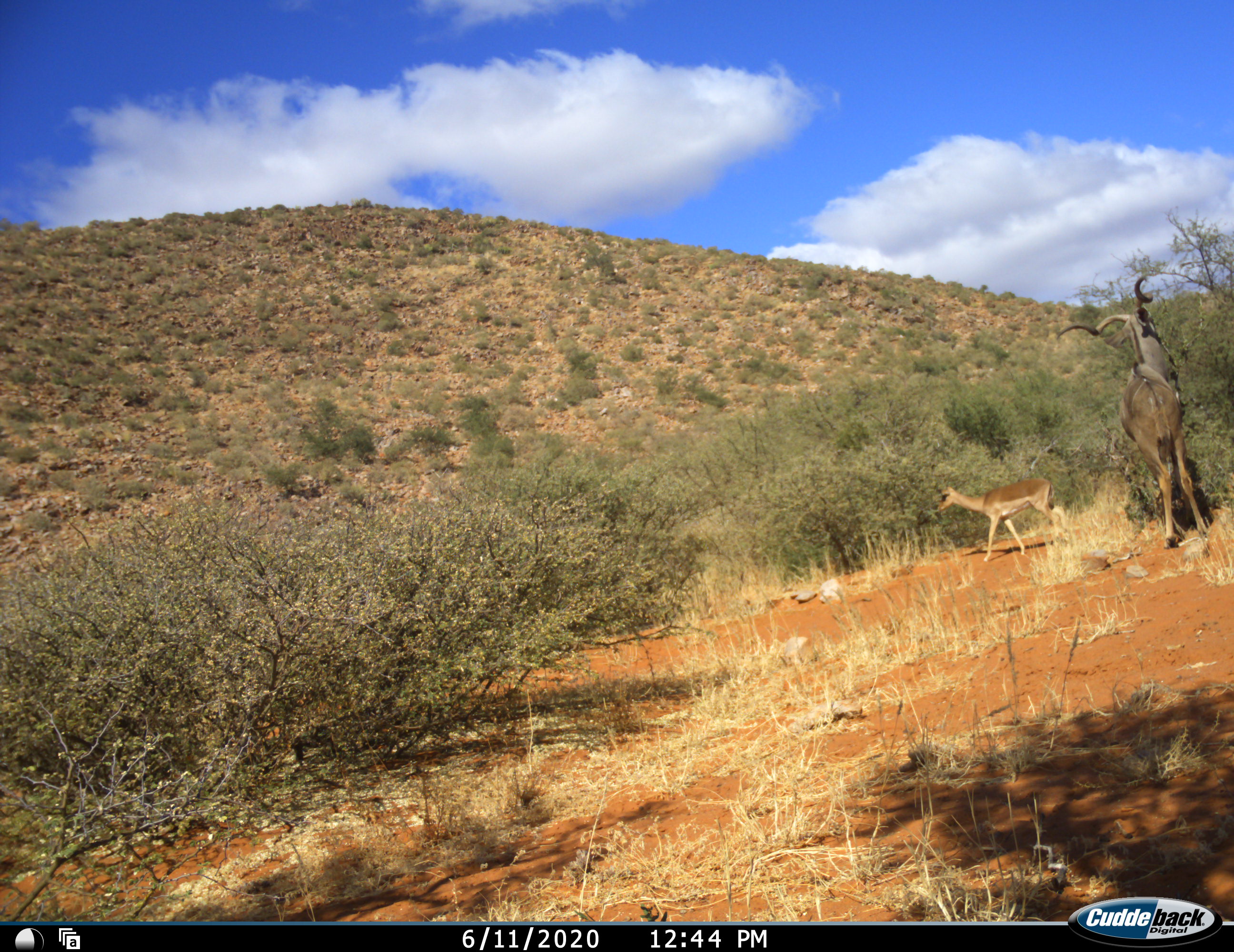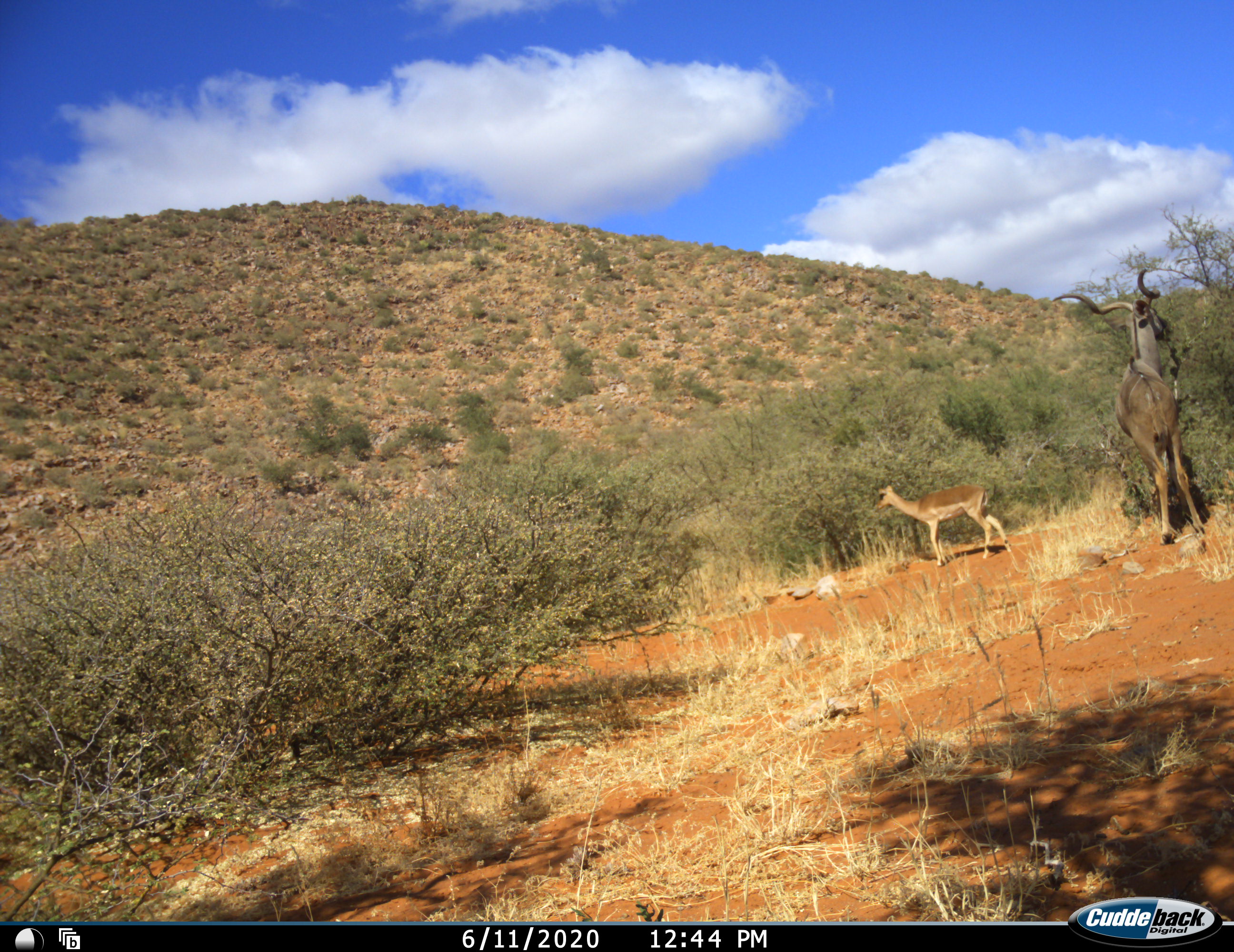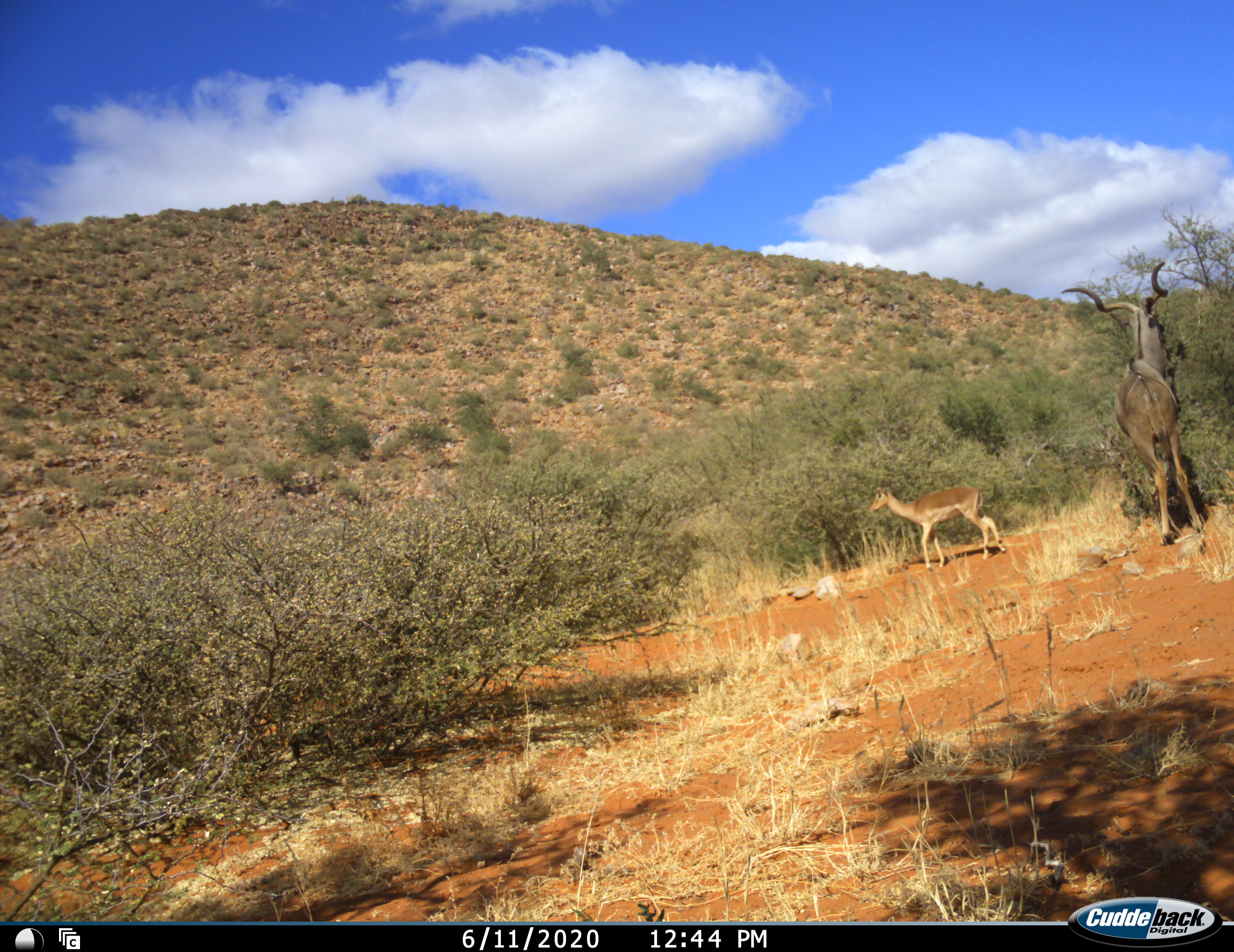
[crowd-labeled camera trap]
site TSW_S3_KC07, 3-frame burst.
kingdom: Animalia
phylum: Chordata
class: Mammalia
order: Artiodactyla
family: Bovidae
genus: Aepyceros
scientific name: Aepyceros melampus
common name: impala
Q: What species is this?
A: Impala (Aepyceros melampus).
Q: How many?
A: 1.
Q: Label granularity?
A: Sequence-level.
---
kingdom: Animalia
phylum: Chordata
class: Mammalia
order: Artiodactyla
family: Bovidae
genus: Tragelaphus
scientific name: Tragelaphus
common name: kudu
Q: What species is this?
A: Kudu (Tragelaphus).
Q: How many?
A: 1.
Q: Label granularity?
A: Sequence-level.